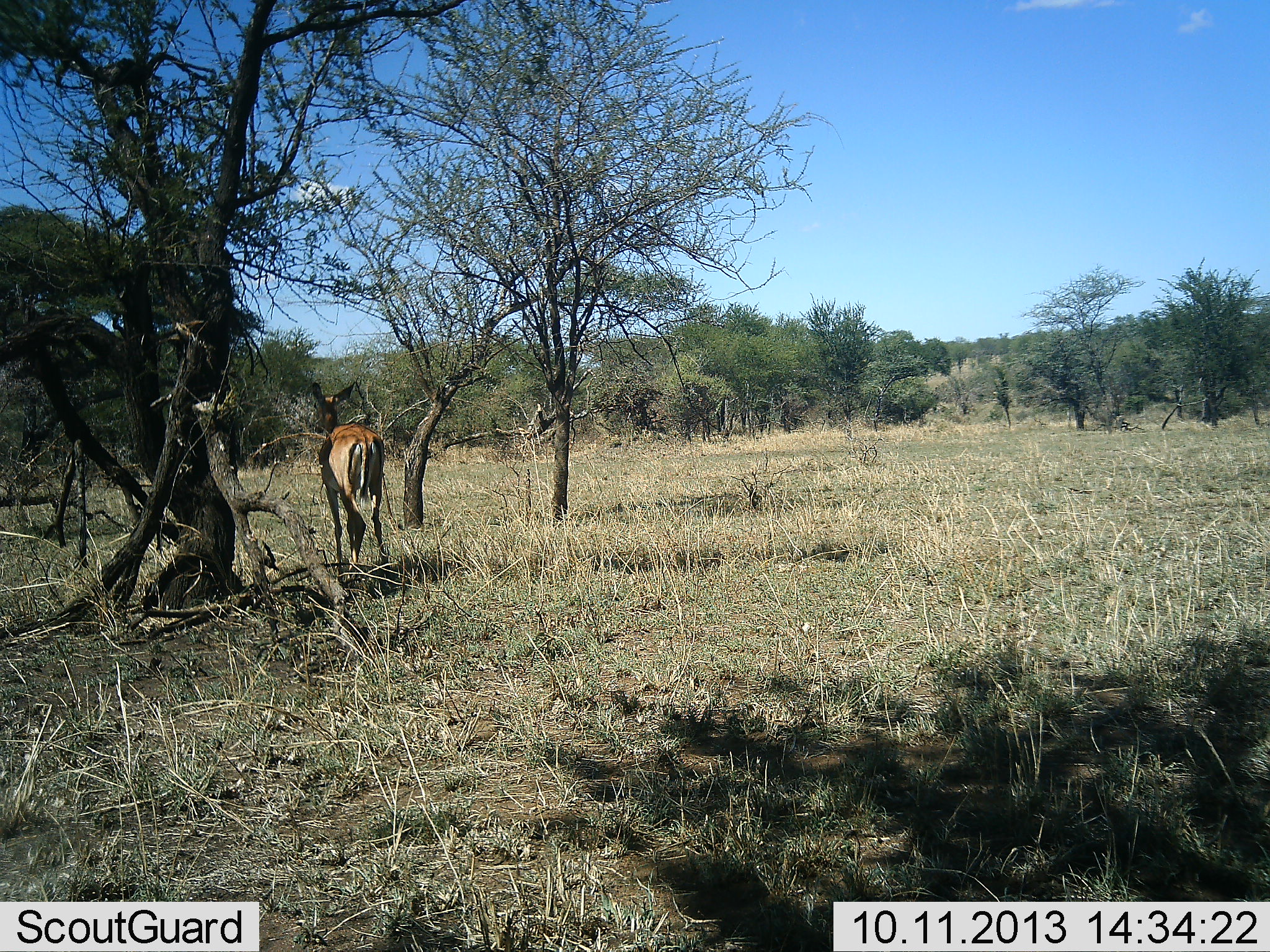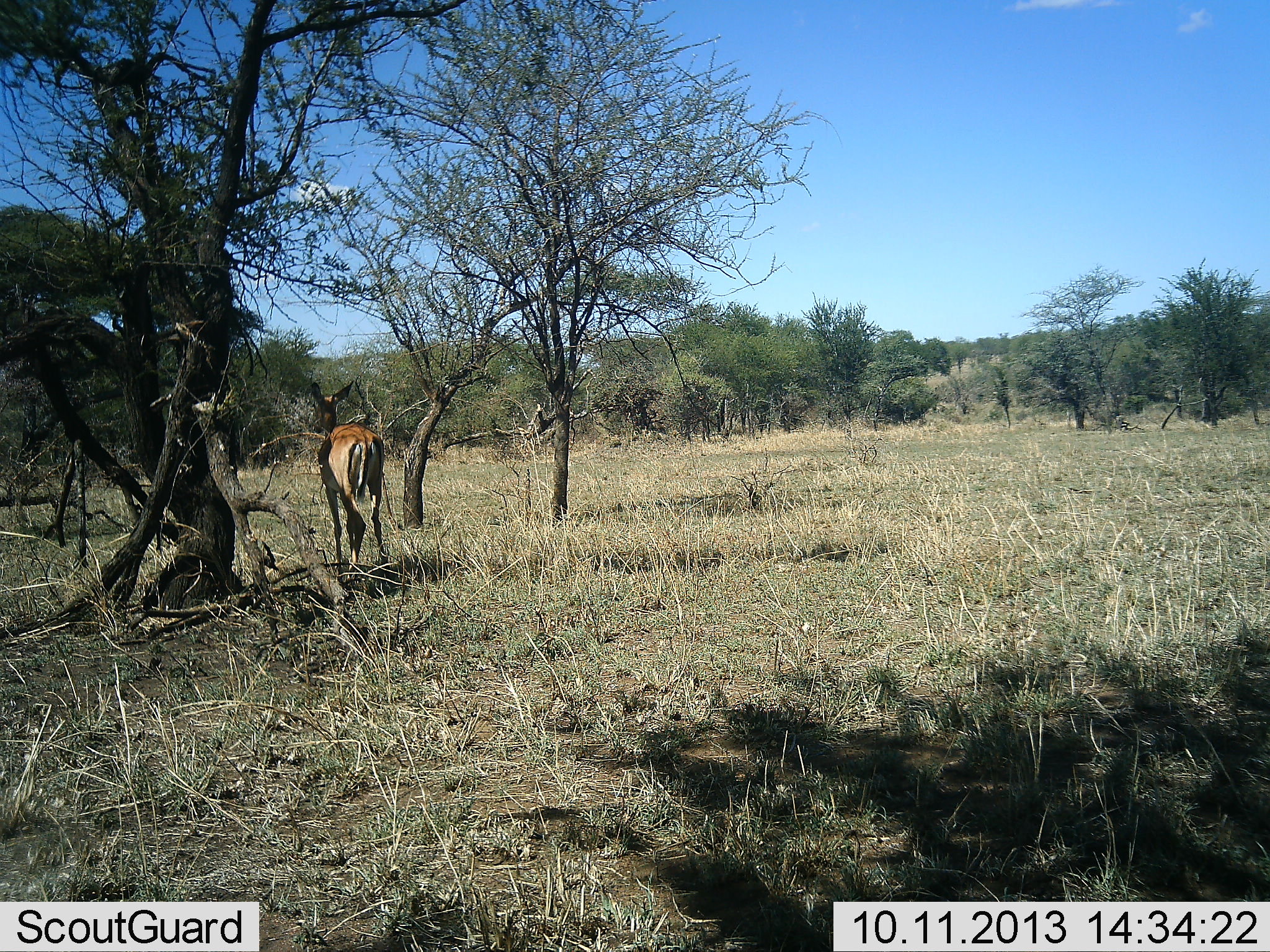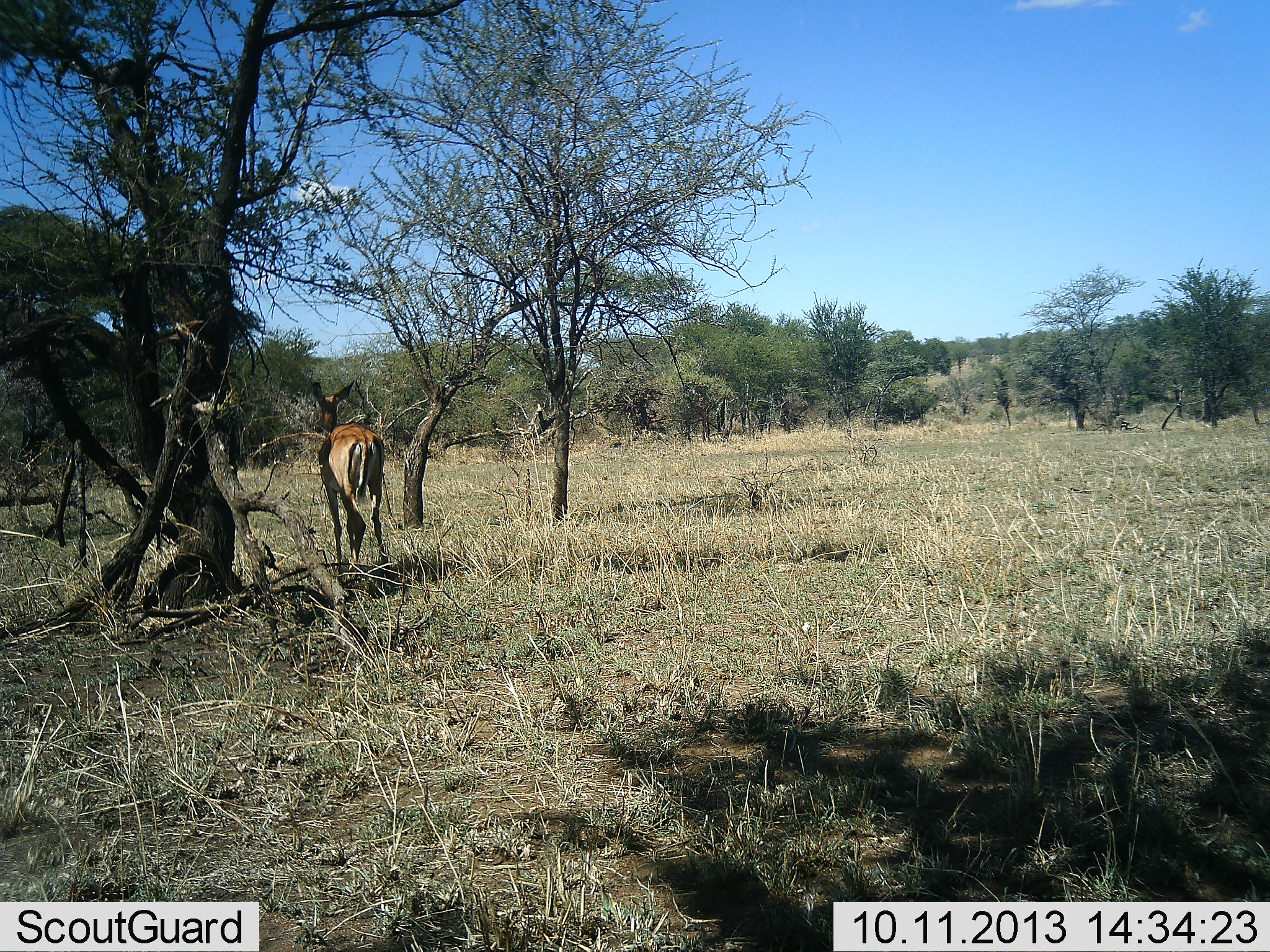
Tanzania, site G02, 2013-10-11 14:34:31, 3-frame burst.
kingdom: Animalia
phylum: Chordata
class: Mammalia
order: Artiodactyla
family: Bovidae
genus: Aepyceros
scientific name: Aepyceros melampus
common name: impala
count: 1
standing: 89%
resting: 0%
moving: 11%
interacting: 0%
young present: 0%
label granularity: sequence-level